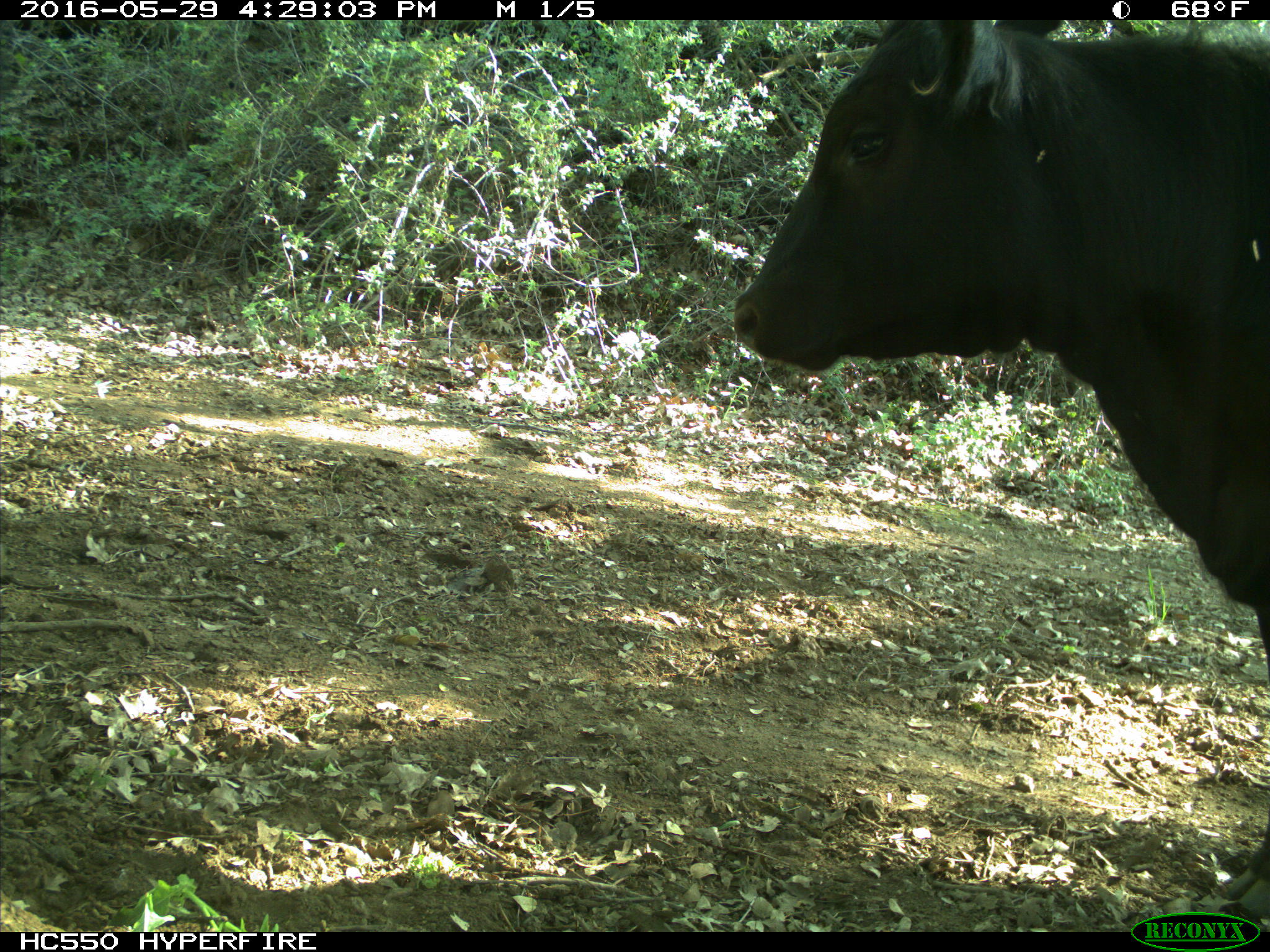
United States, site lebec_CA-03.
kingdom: Animalia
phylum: Chordata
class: Mammalia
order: Artiodactyla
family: Bovidae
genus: Bos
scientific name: Bos taurus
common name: domestic cow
Bos taurus (domestic cow).